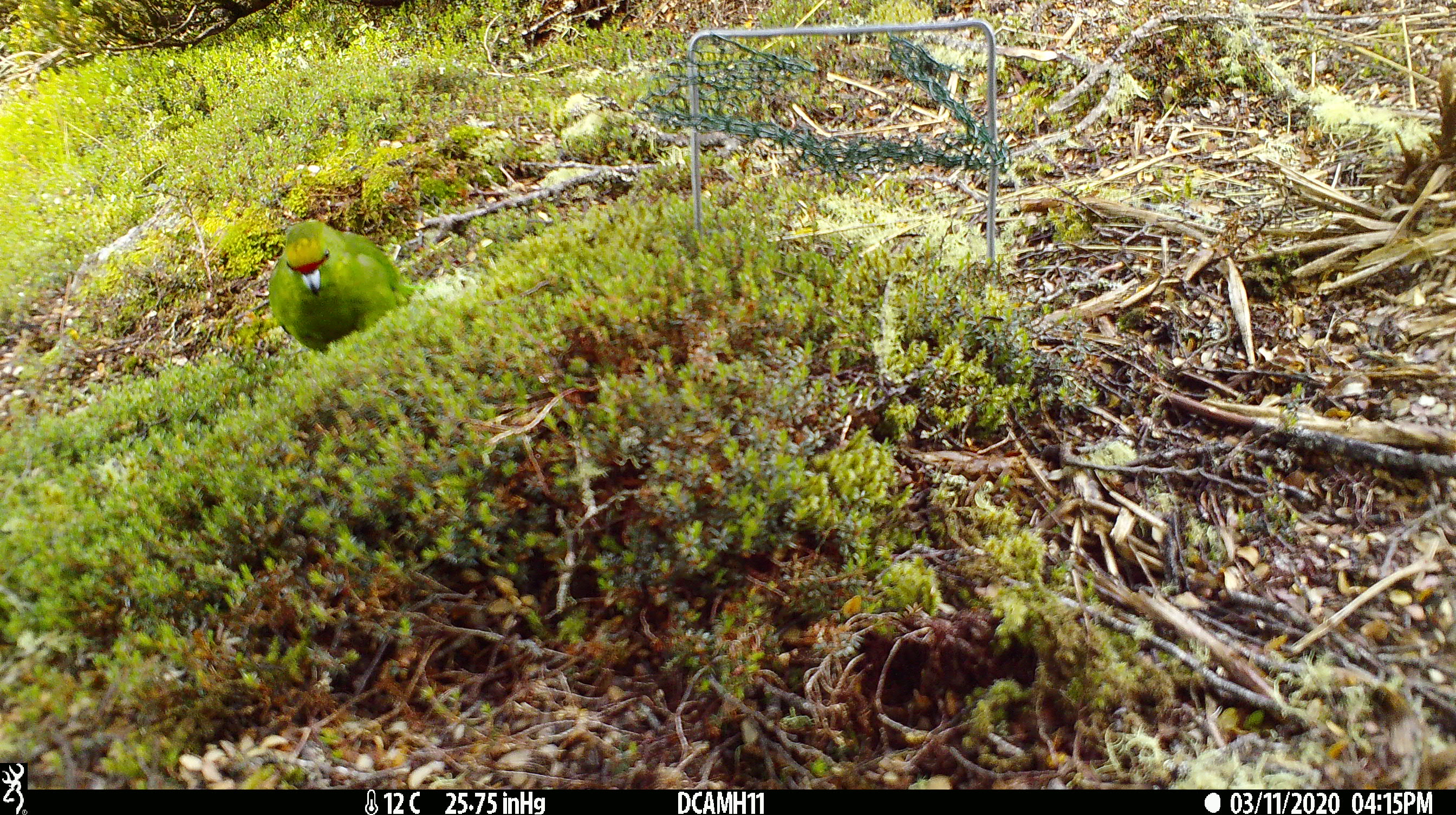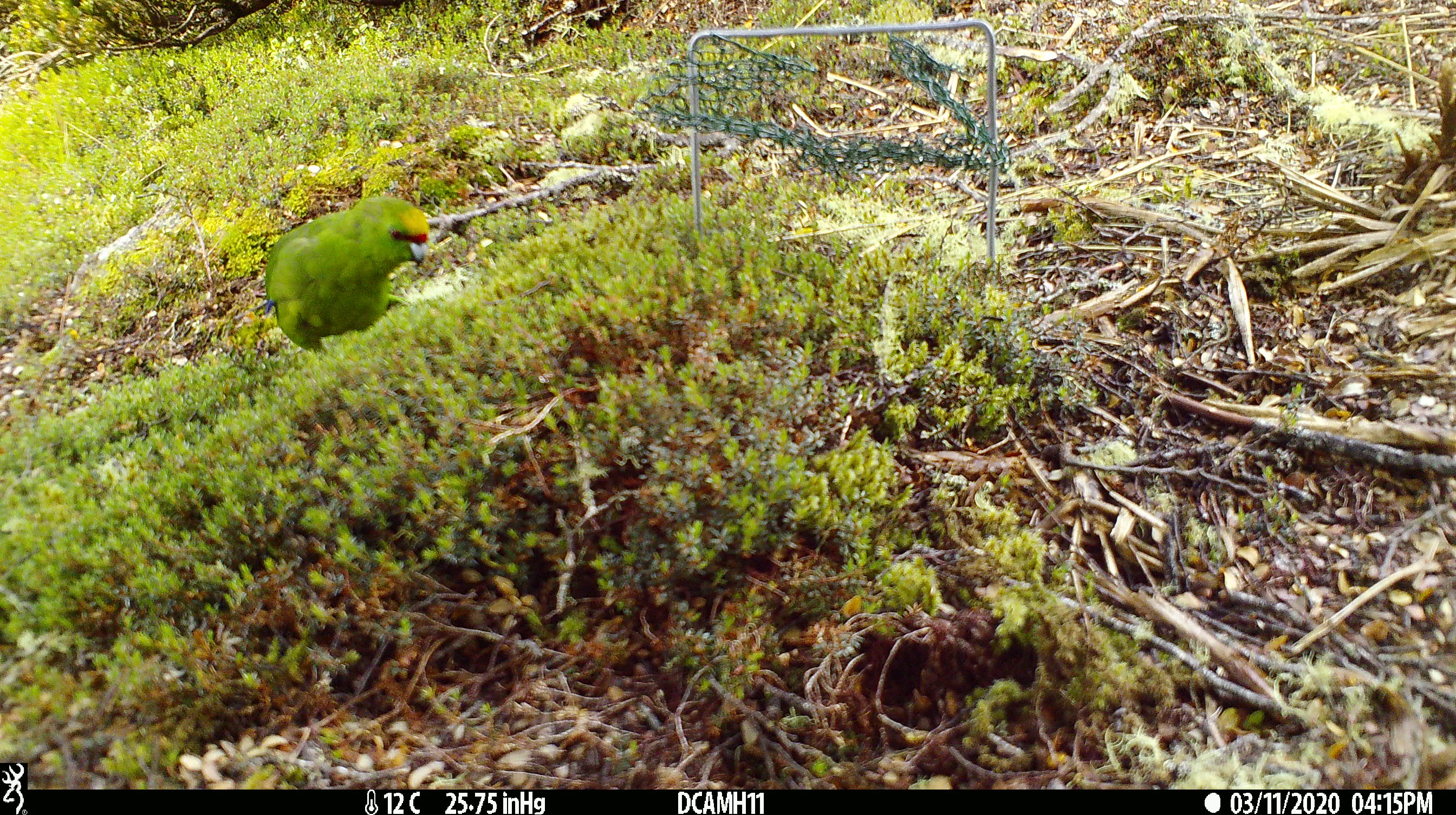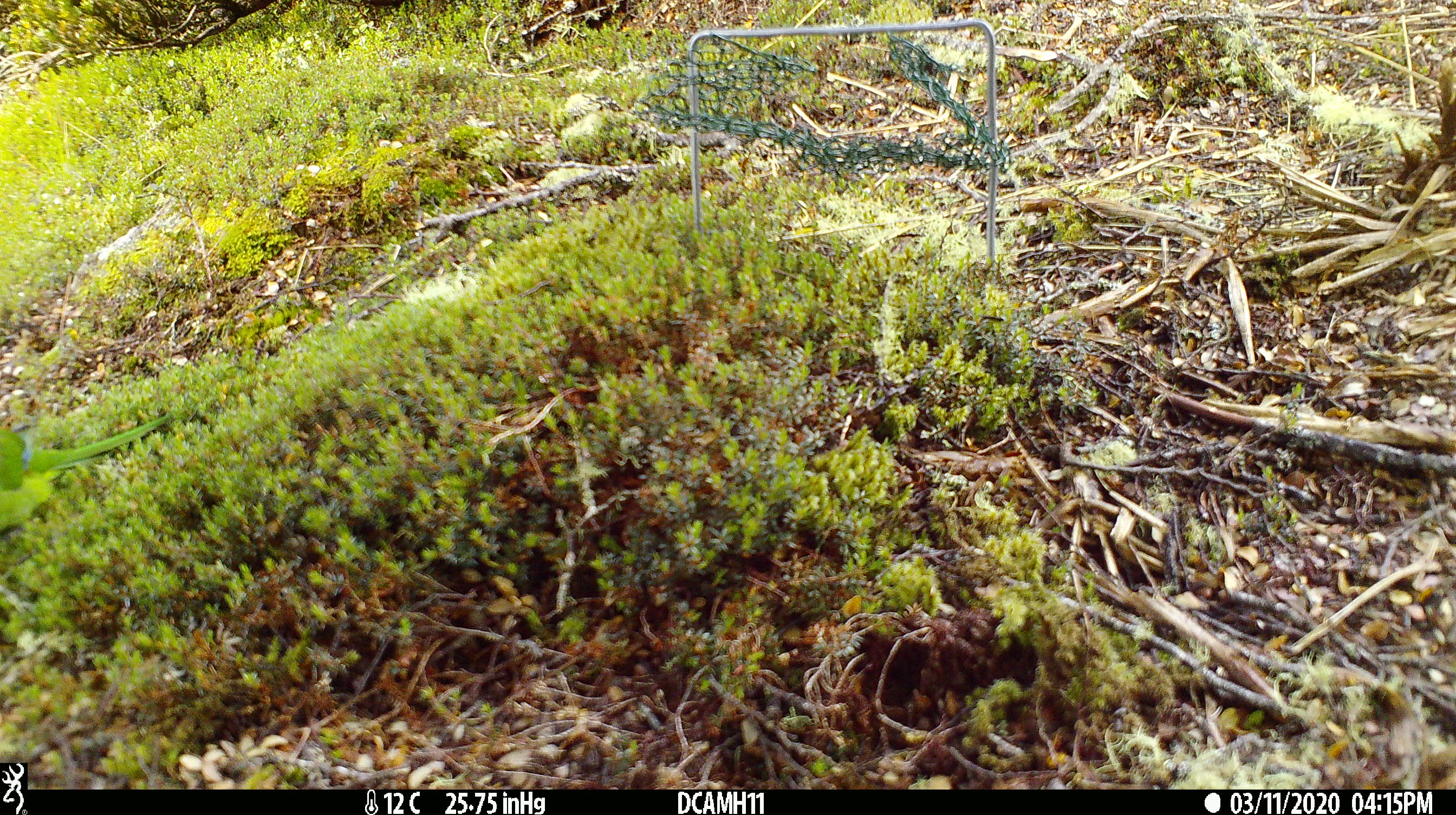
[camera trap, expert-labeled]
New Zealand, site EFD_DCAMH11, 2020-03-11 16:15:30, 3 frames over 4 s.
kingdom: Animalia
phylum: Chordata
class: Aves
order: Psittaciformes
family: Psittaculidae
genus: Cyanoramphus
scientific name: Cyanoramphus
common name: parakeet